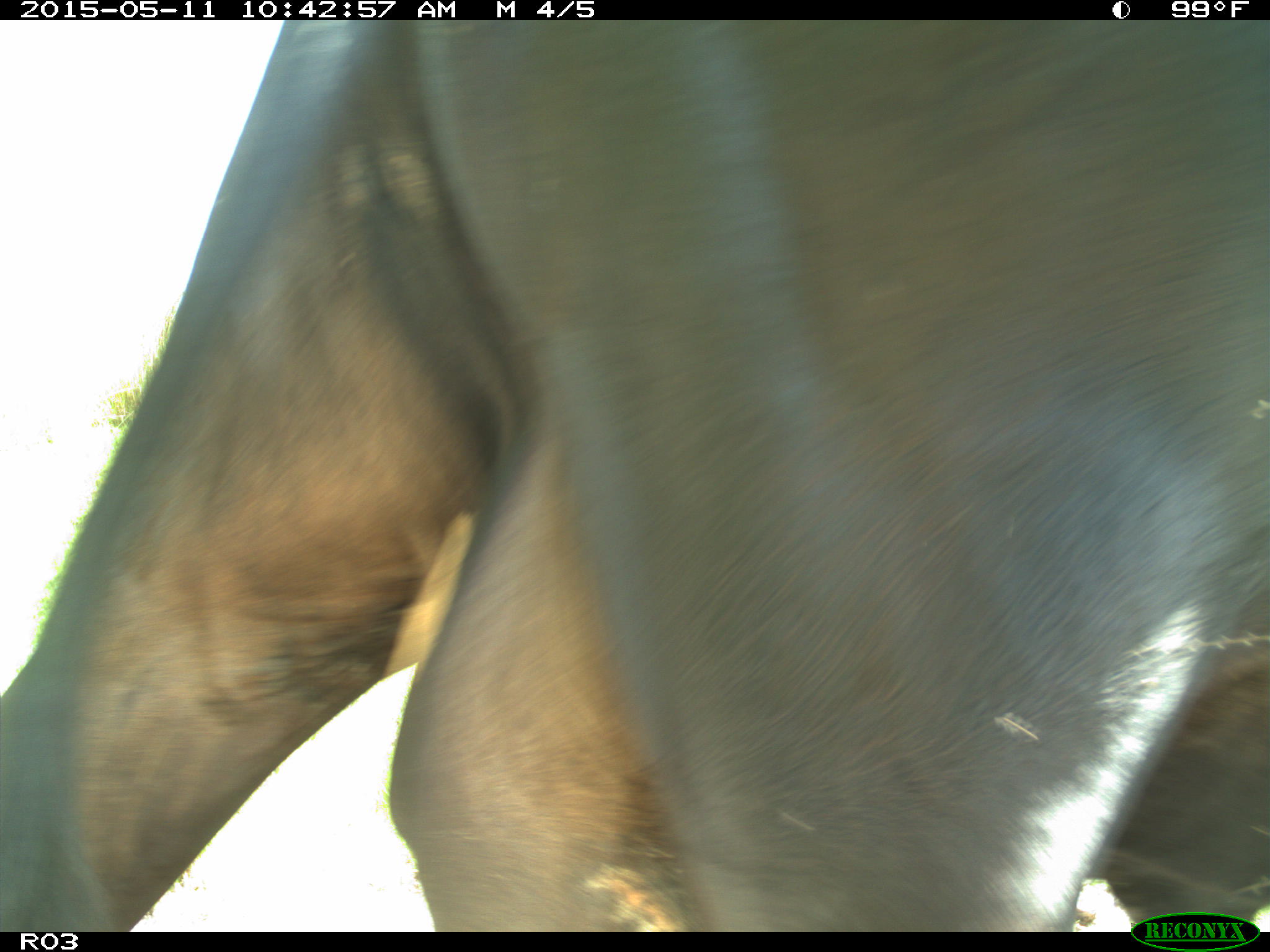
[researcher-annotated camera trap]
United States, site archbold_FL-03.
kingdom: Animalia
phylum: Chordata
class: Mammalia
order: Artiodactyla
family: Bovidae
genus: Bos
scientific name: Bos taurus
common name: domestic cow